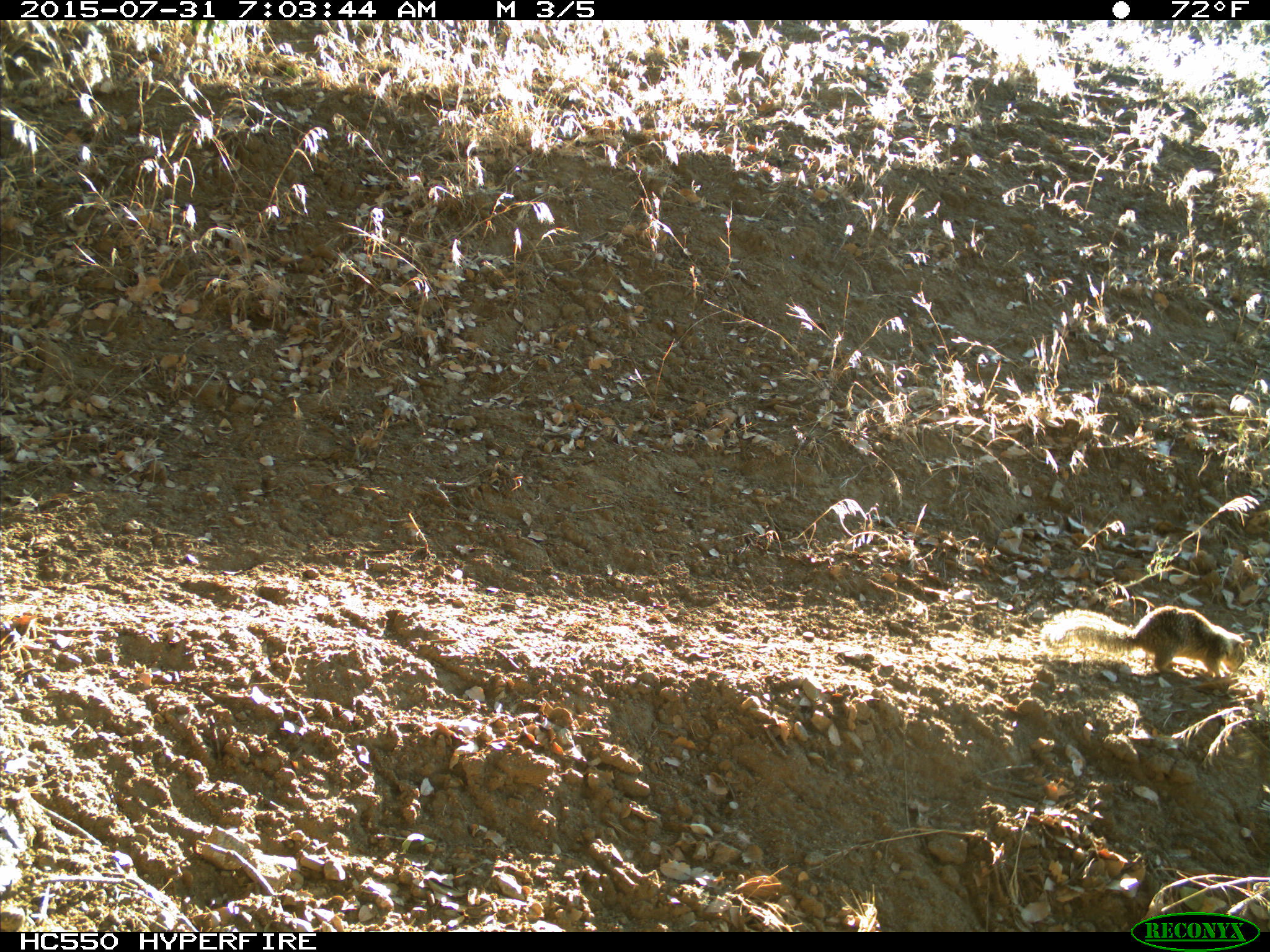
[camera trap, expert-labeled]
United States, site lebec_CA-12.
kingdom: Animalia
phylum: Chordata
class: Mammalia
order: Rodentia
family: Sciuridae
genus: Otospermophilus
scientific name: Otospermophilus beecheyi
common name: california ground squirrel